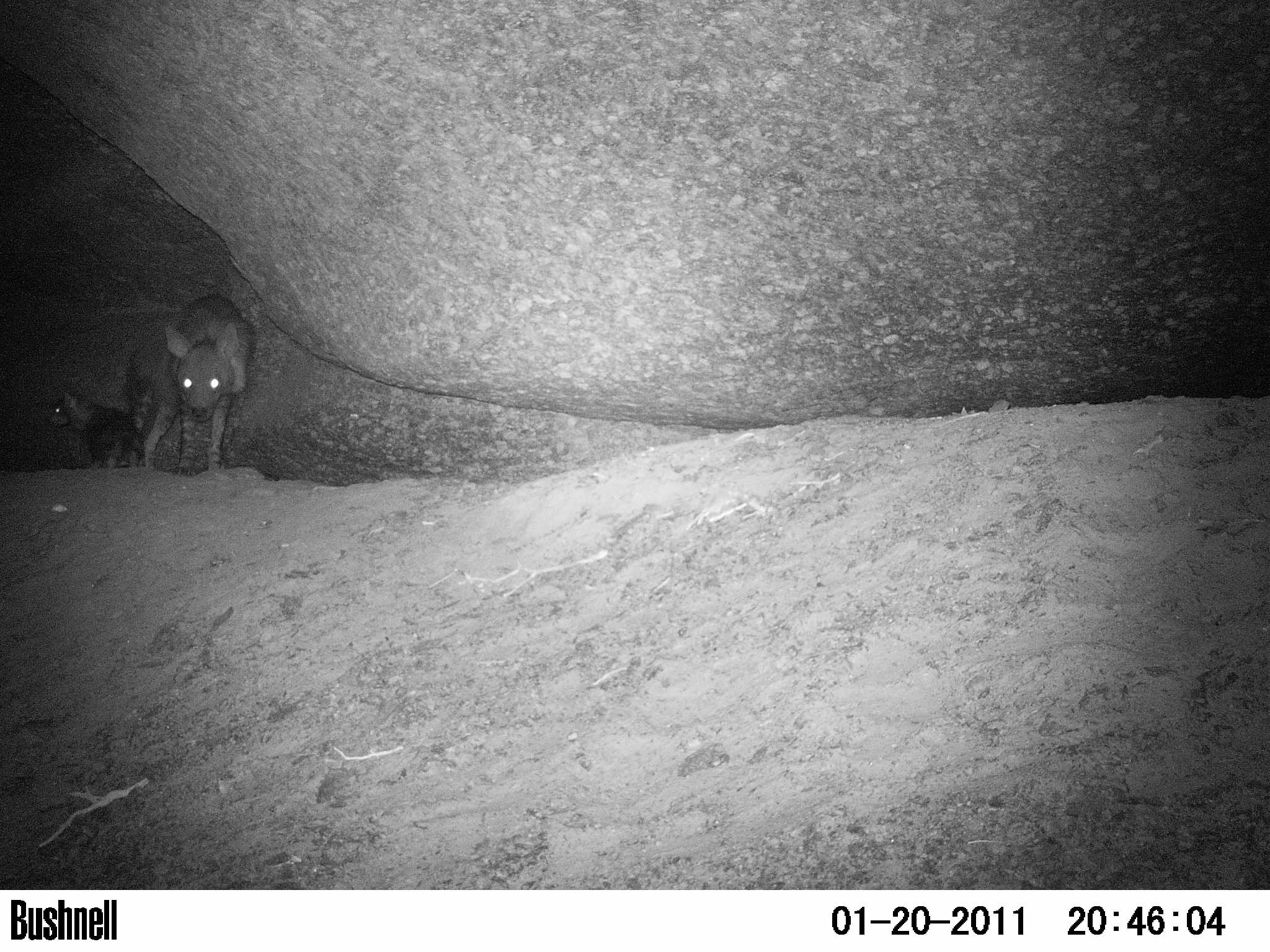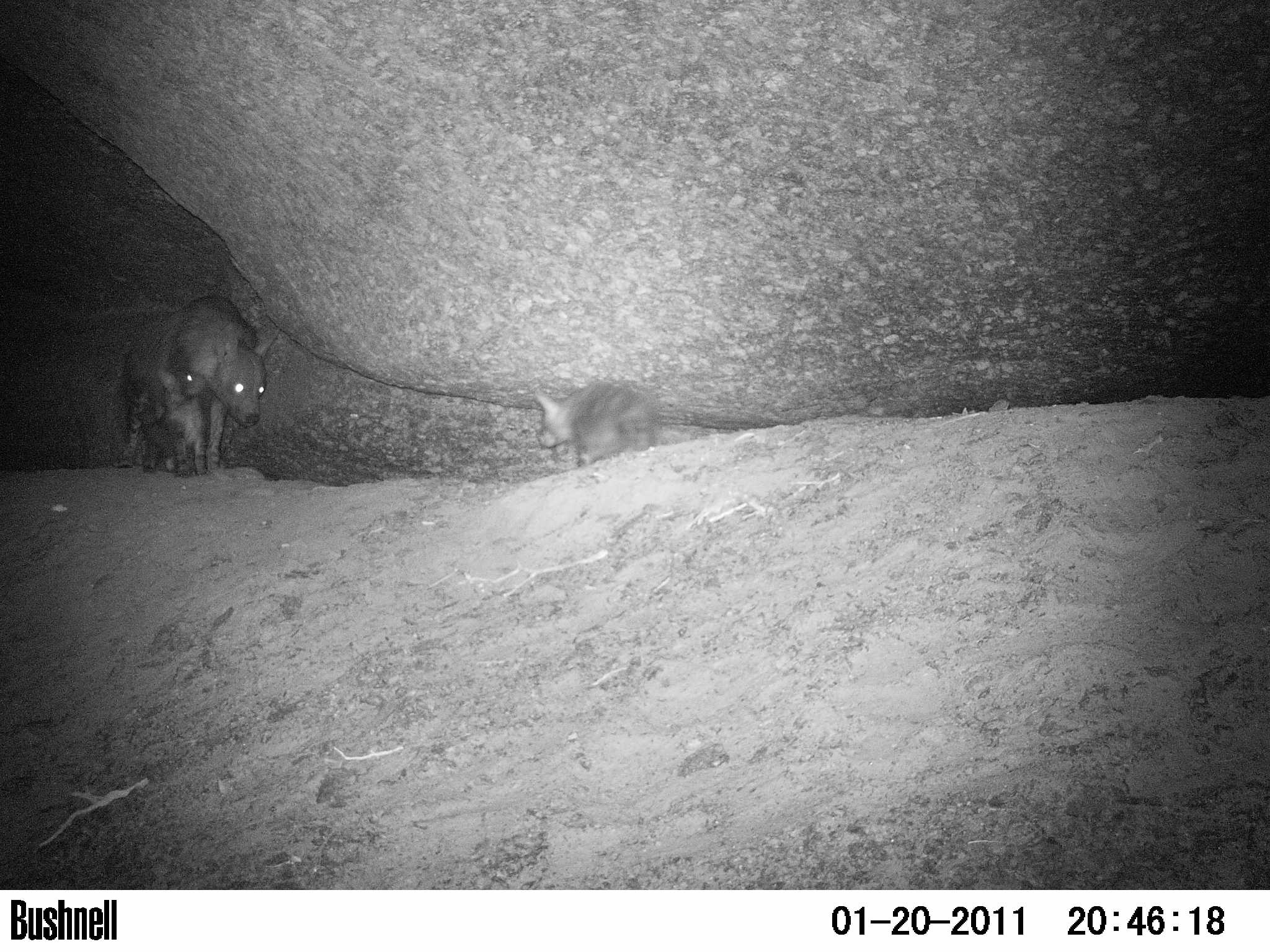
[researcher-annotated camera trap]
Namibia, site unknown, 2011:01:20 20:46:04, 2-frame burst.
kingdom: Animalia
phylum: Chordata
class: Mammalia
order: Carnivora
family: Hyaenidae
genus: Parahyaena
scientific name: Parahyaena brunnea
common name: brown hyena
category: hyaena brunnea